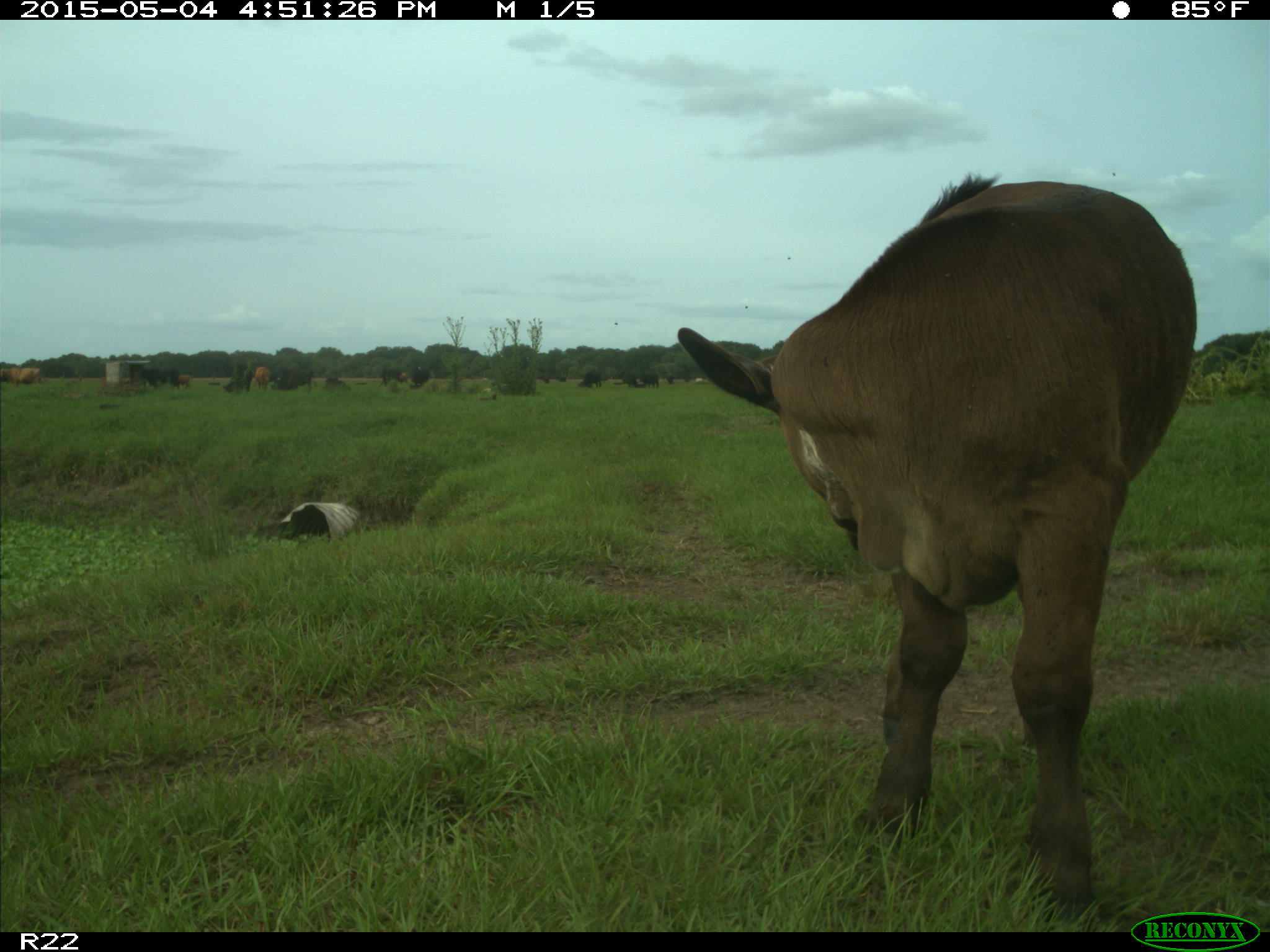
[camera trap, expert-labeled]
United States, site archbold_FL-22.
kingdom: Animalia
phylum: Chordata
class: Mammalia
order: Artiodactyla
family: Bovidae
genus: Bos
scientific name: Bos taurus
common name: domestic cow